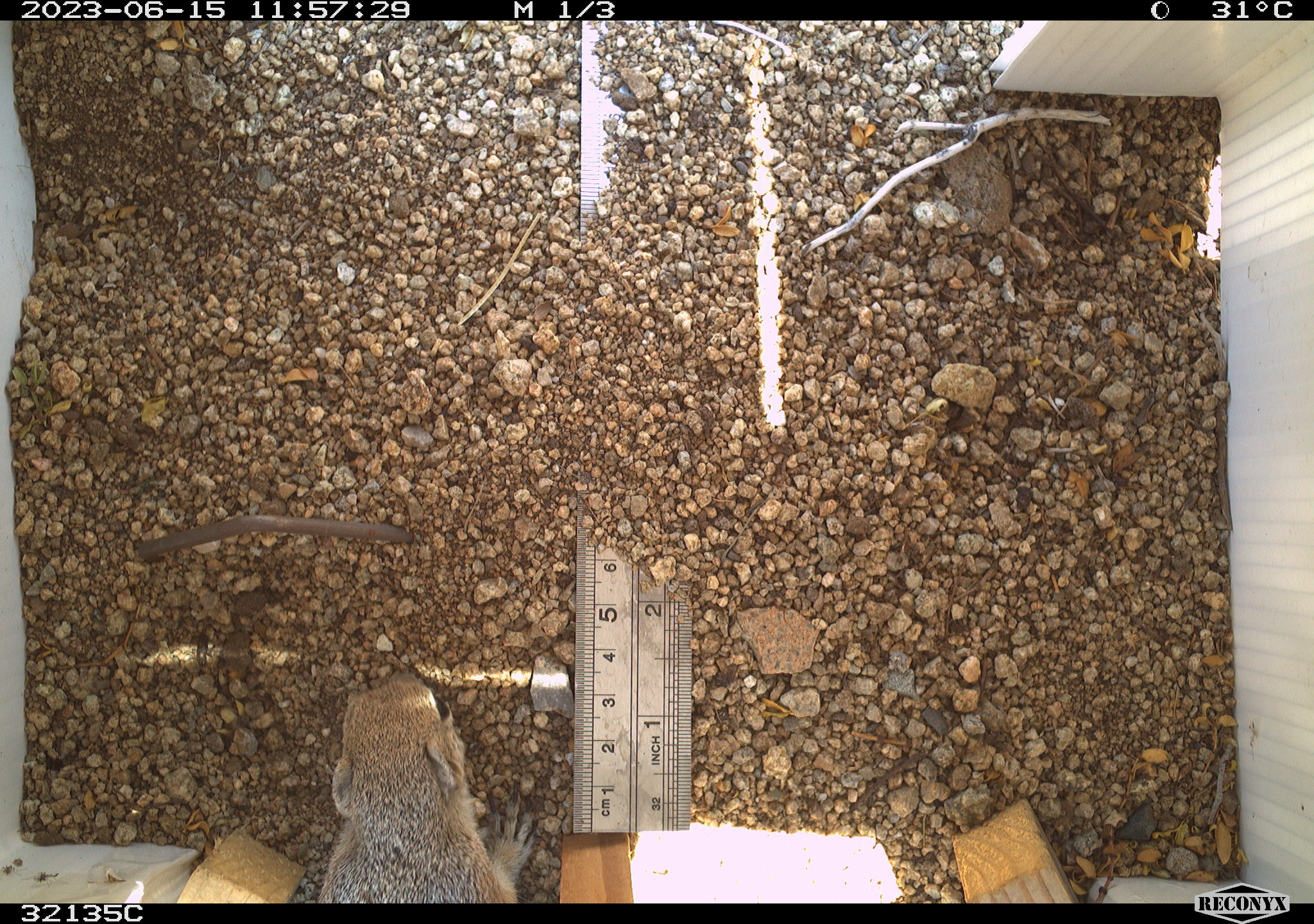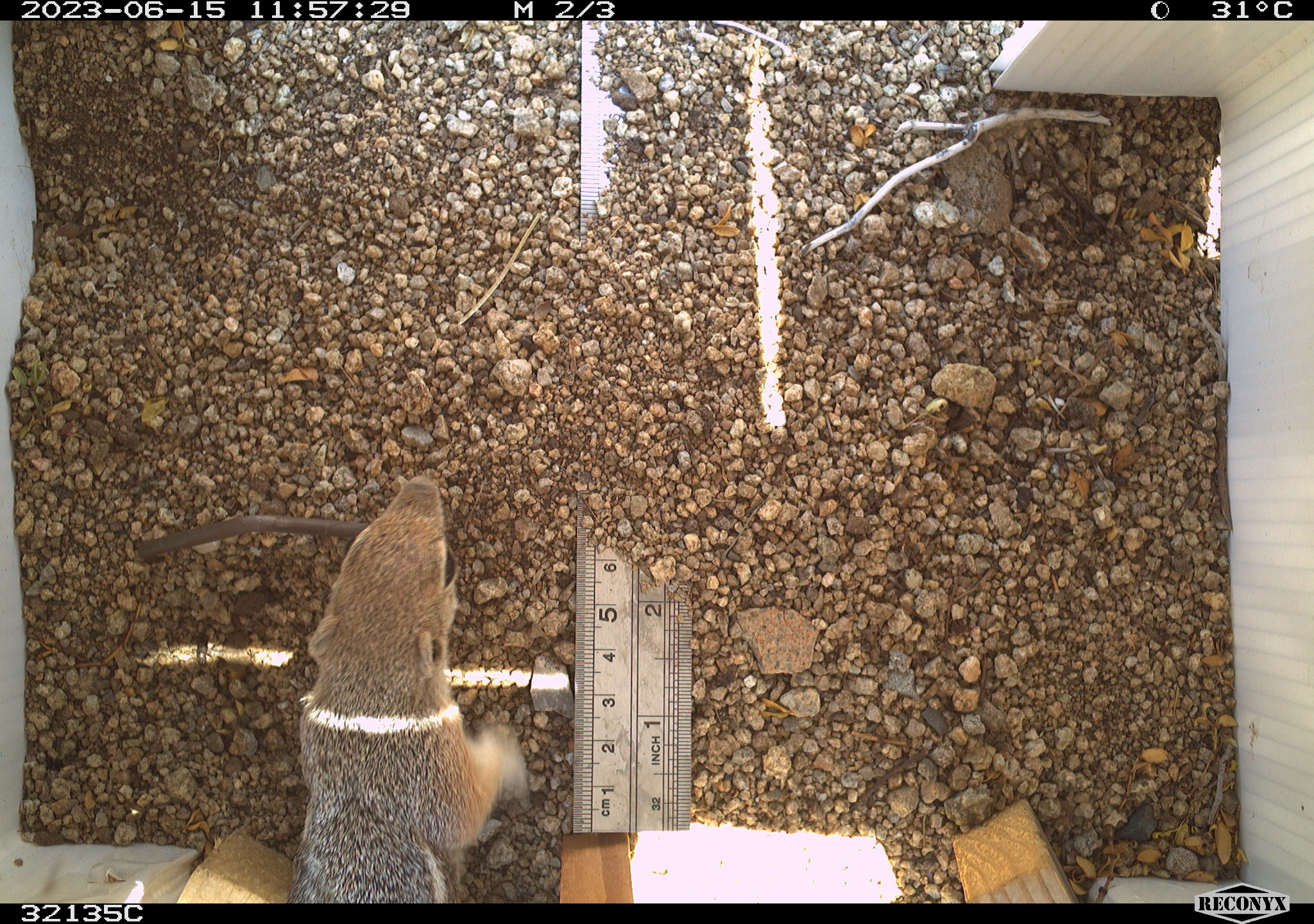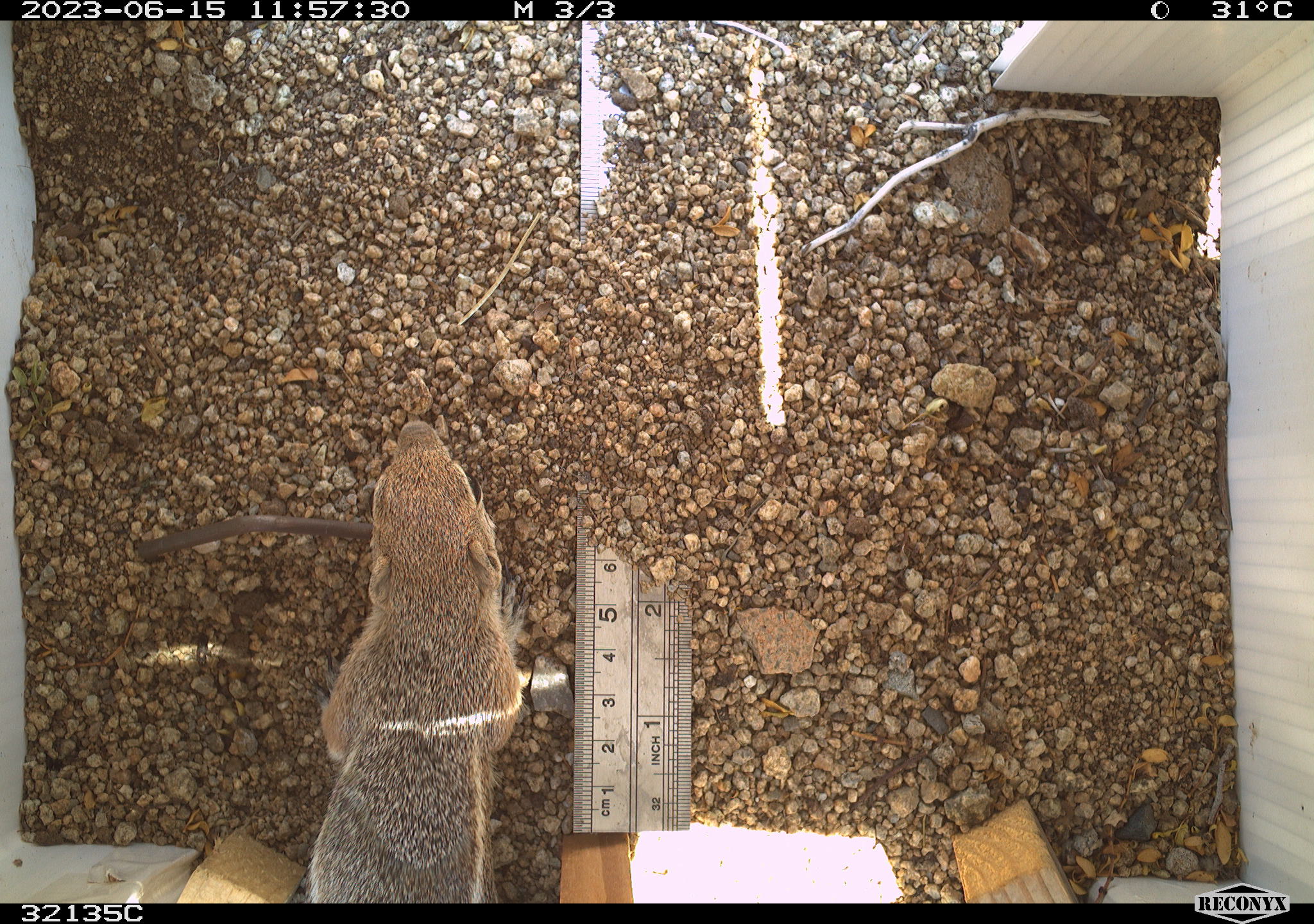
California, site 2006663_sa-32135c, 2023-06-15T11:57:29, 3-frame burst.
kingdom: Animalia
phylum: Chordata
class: Mammalia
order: Rodentia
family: Sciuridae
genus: Ammospermophilus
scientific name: Ammospermophilus leucurus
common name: white-tailed antelope squirrel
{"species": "white-tailed antelope squirrel (Ammospermophilus leucurus)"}